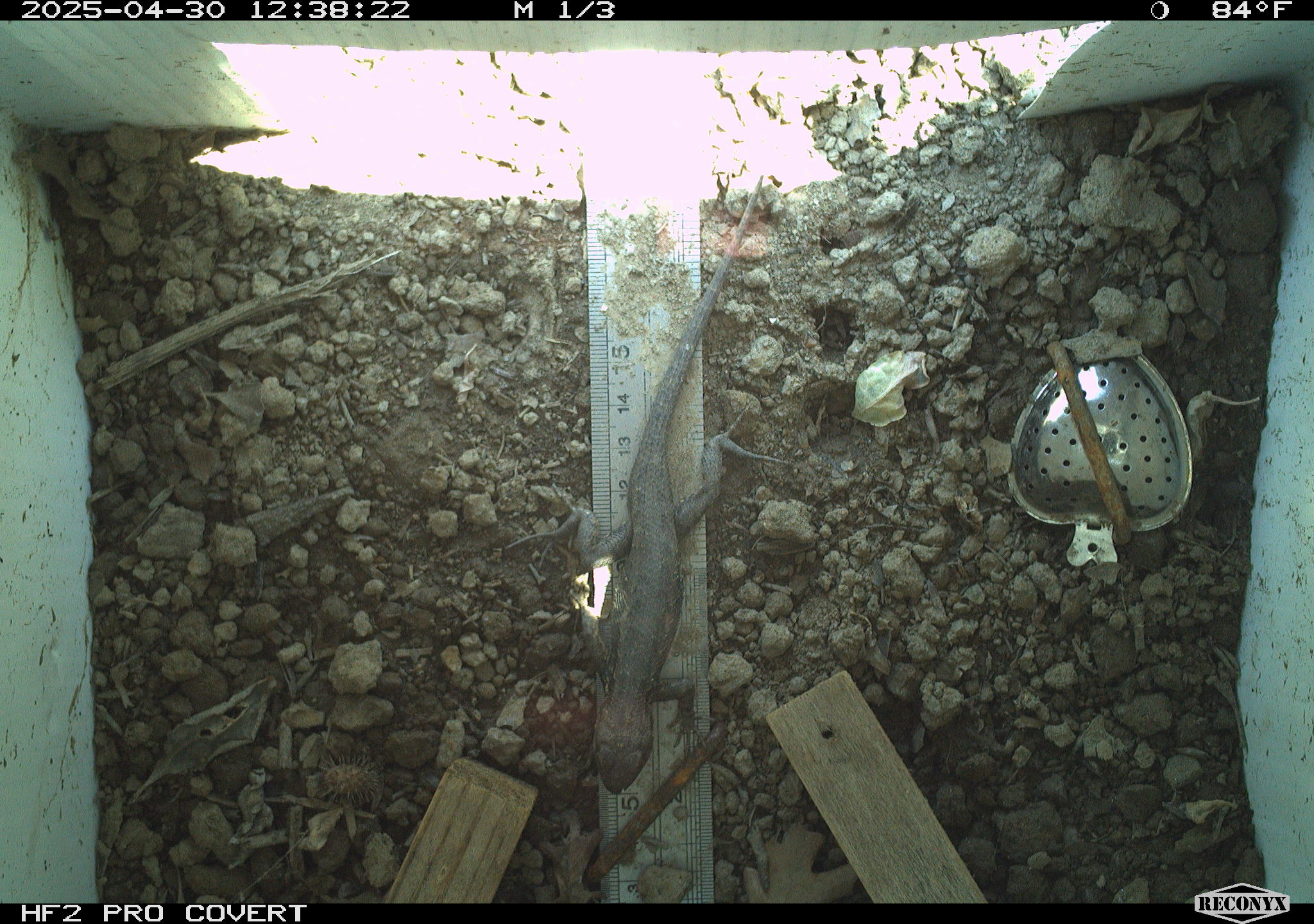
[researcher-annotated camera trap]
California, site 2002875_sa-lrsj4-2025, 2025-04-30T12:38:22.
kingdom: Animalia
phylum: Chordata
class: Reptilia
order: Squamata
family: Phrynosomatidae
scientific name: Phrynosomatidae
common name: north american spiny lizards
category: sceloporus/uta species